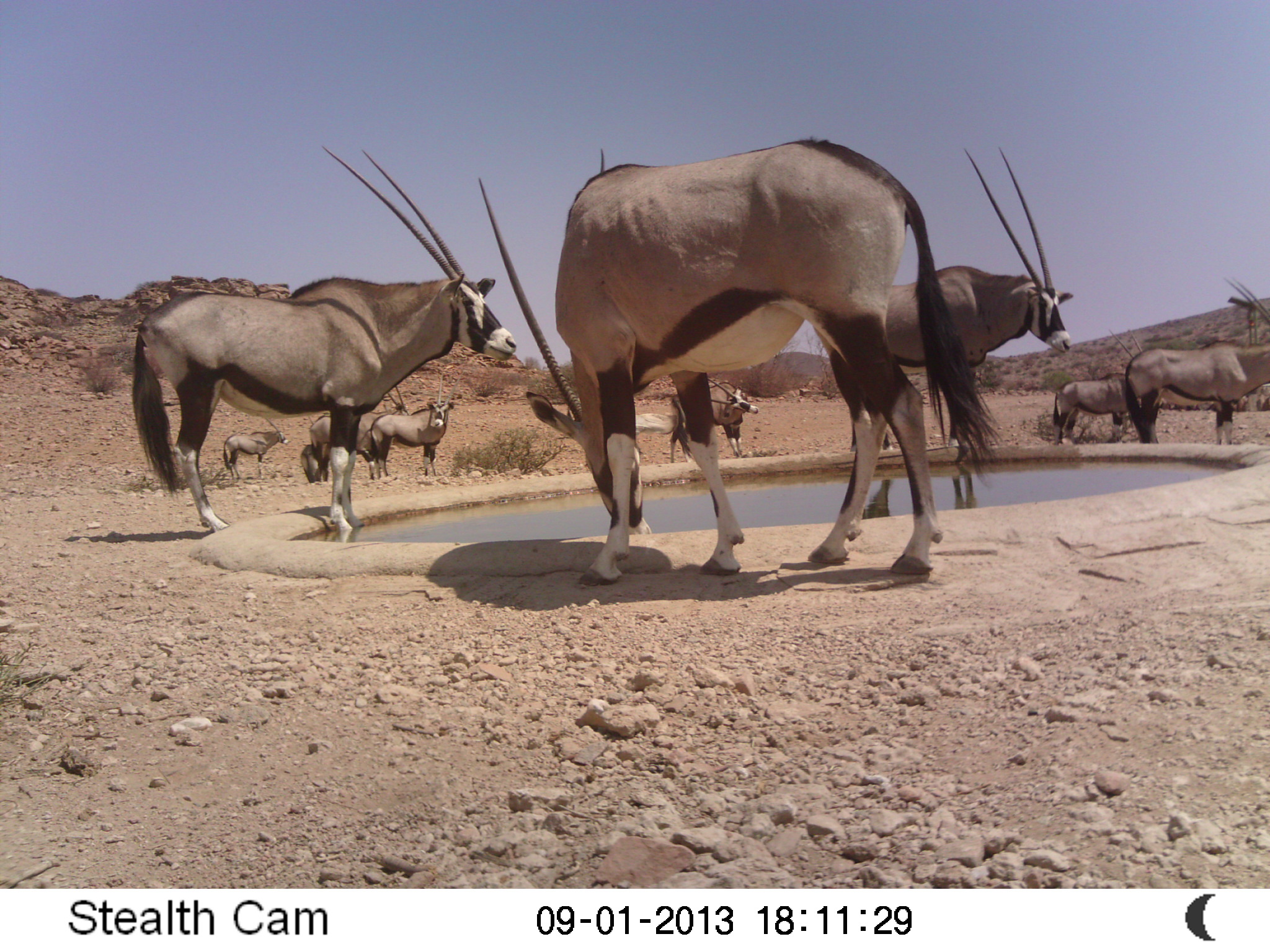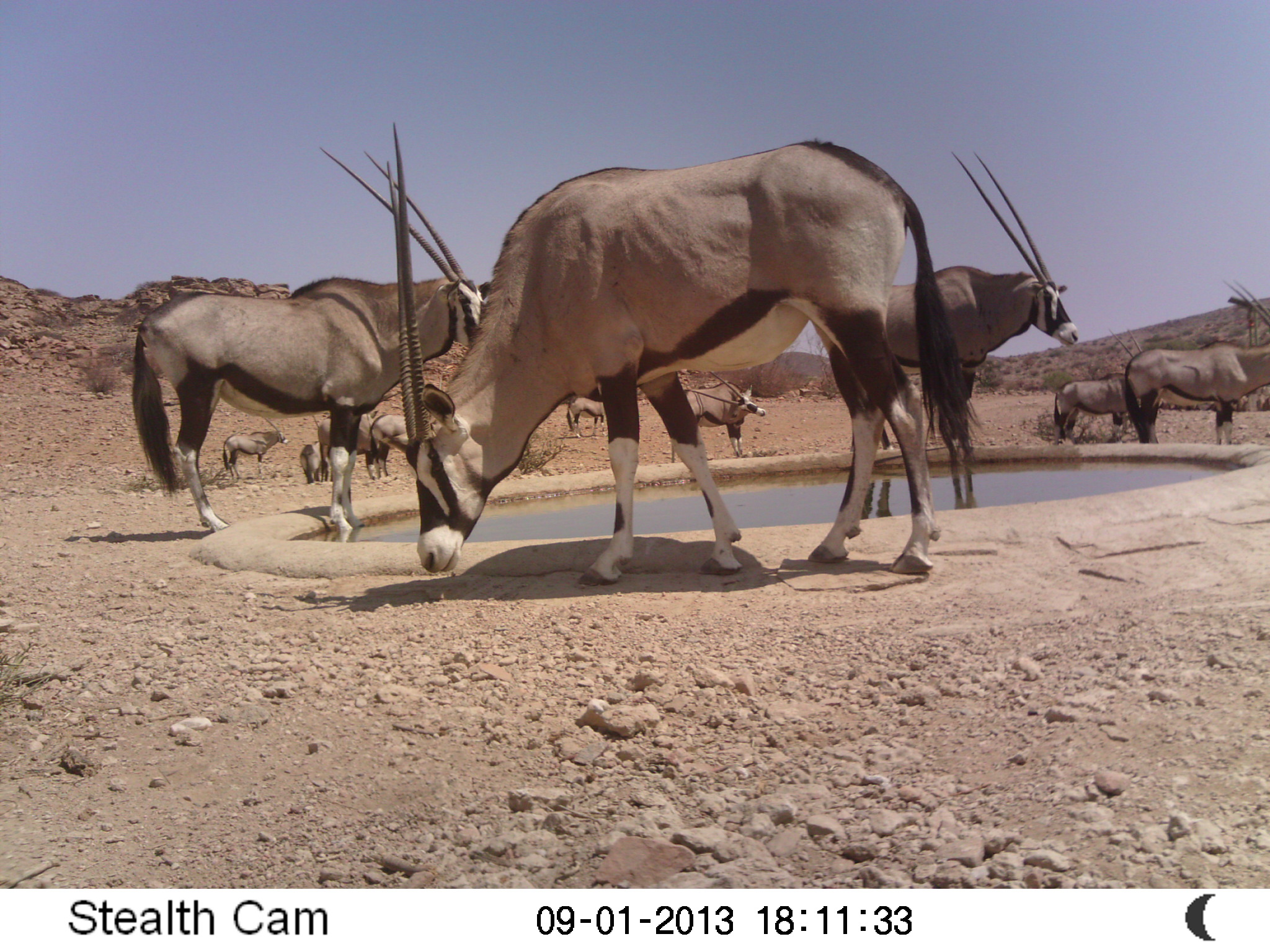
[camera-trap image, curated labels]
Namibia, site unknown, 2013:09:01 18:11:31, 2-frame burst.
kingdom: Animalia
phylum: Chordata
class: Mammalia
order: Artiodactyla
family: Bovidae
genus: Oryx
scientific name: Oryx gazella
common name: gemsbok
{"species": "Oryx gazella (gemsbok)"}